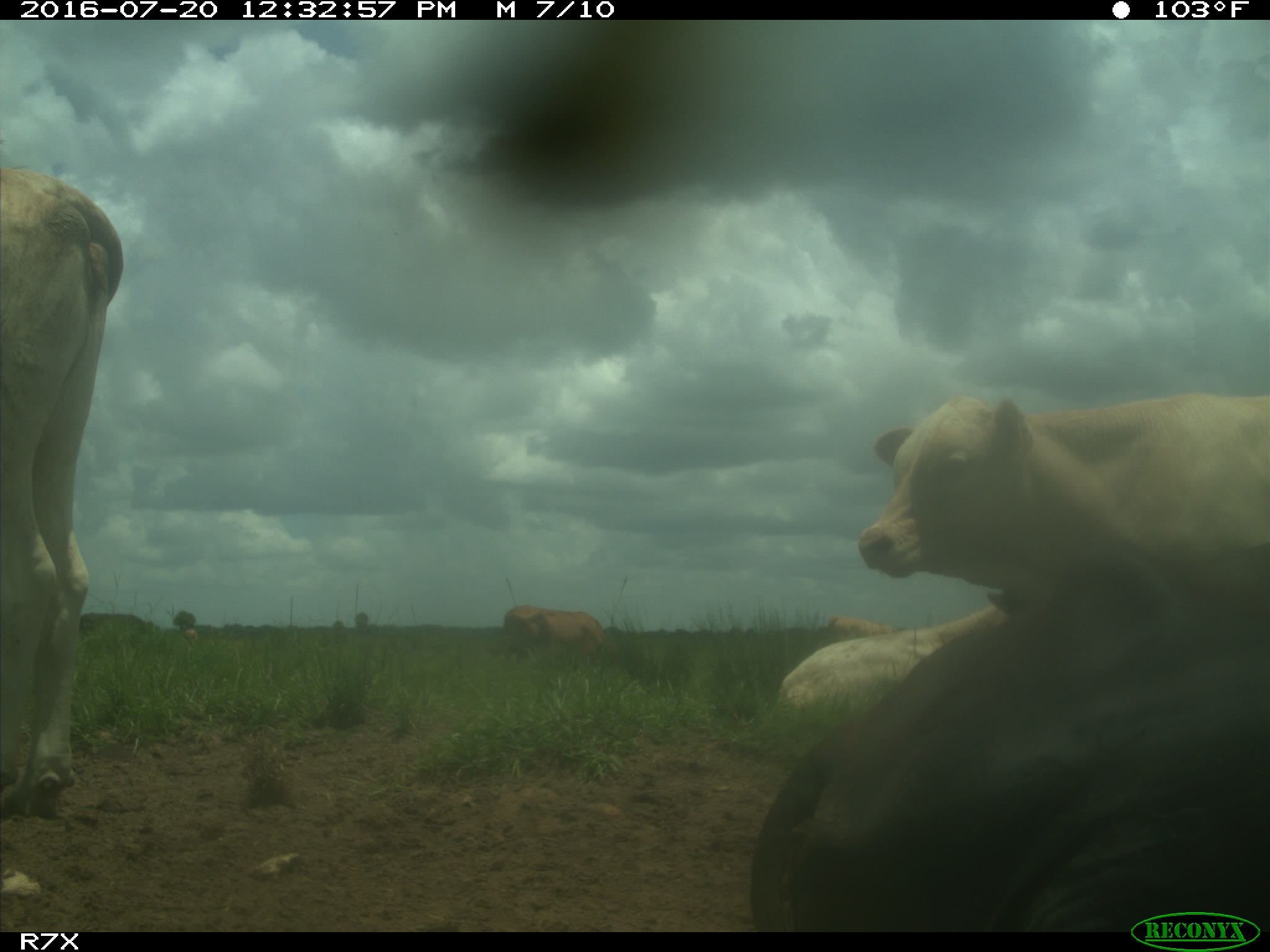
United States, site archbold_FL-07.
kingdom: Animalia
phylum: Chordata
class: Mammalia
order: Artiodactyla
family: Bovidae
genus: Bos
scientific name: Bos taurus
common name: domestic cow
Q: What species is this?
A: Bos taurus (domestic cow).